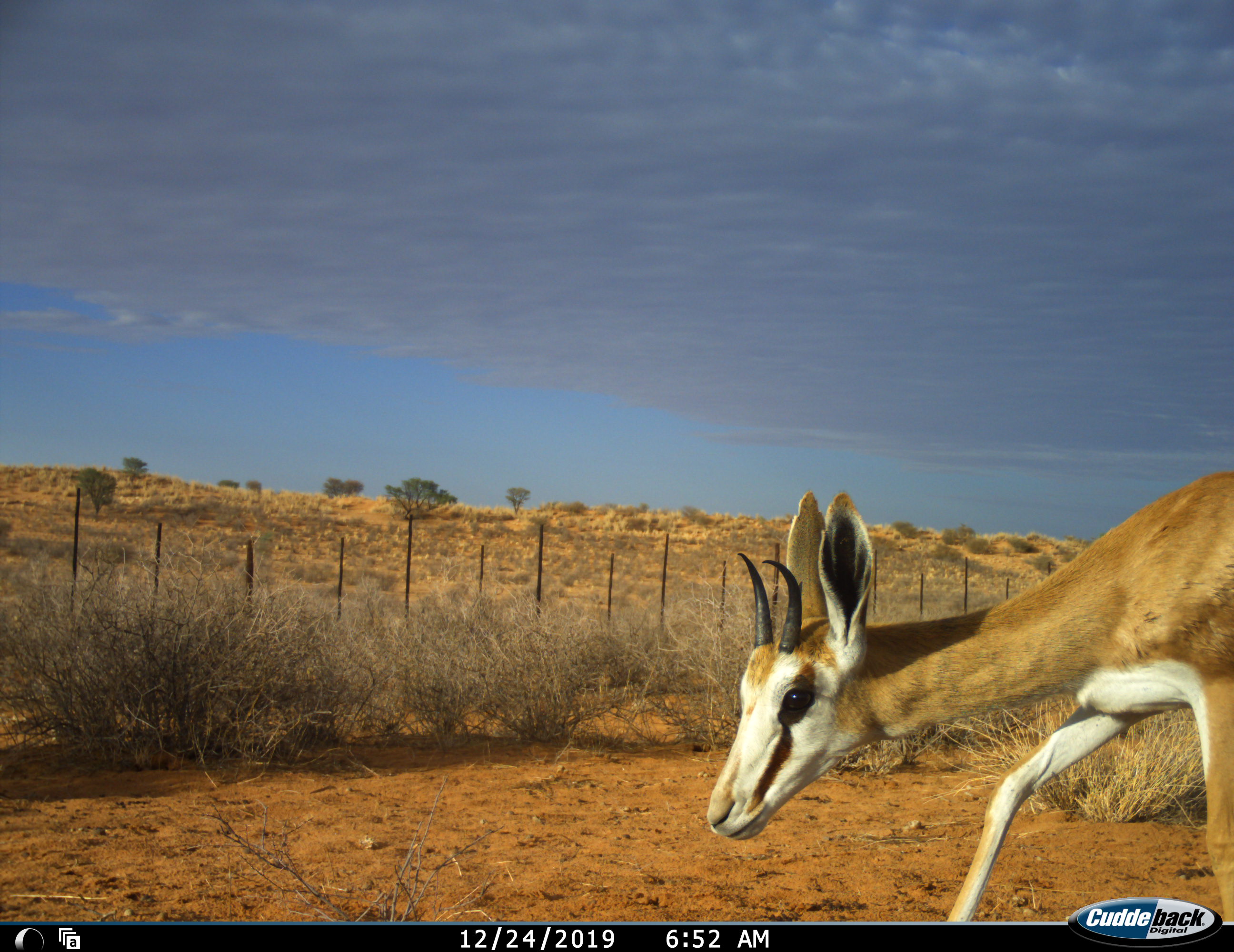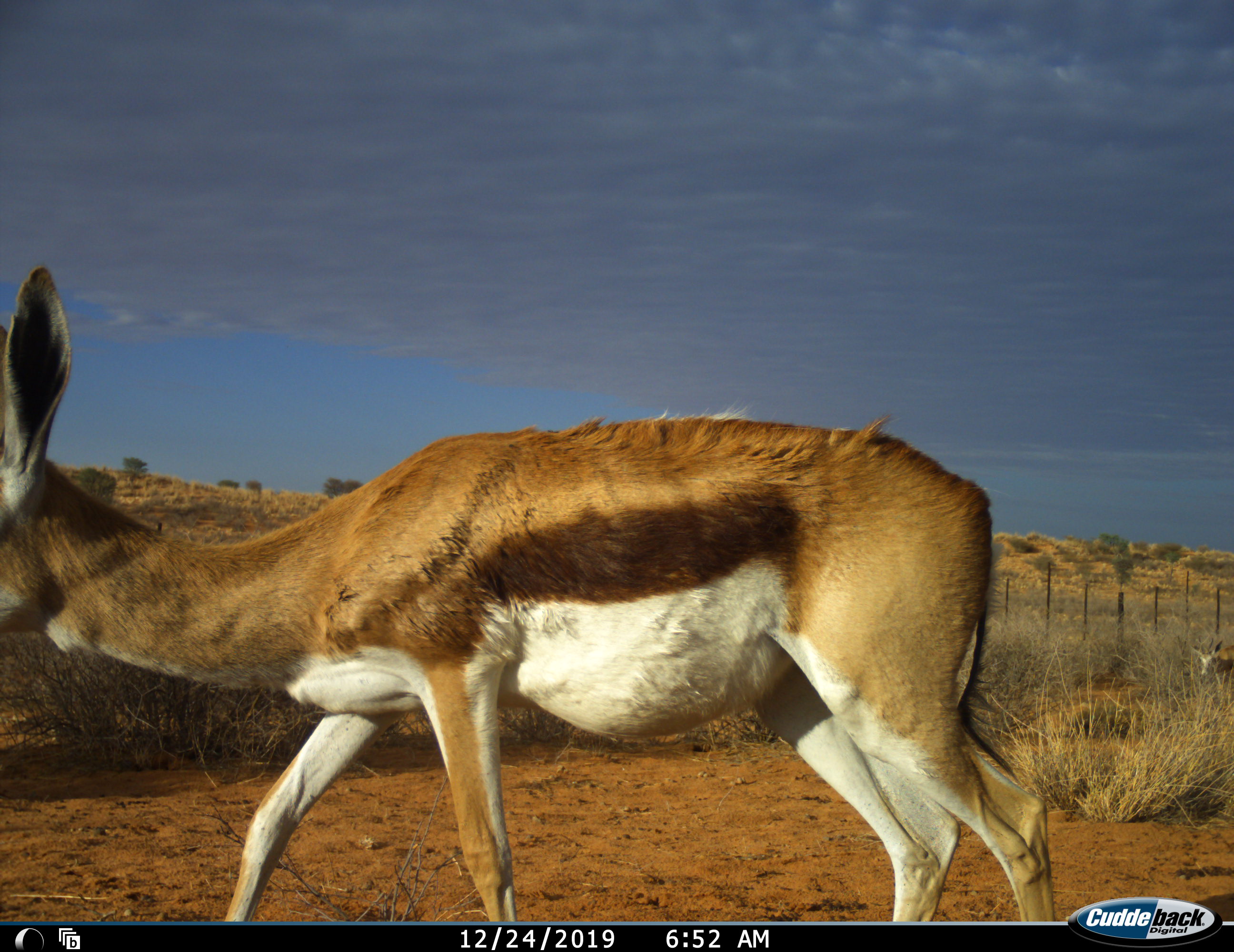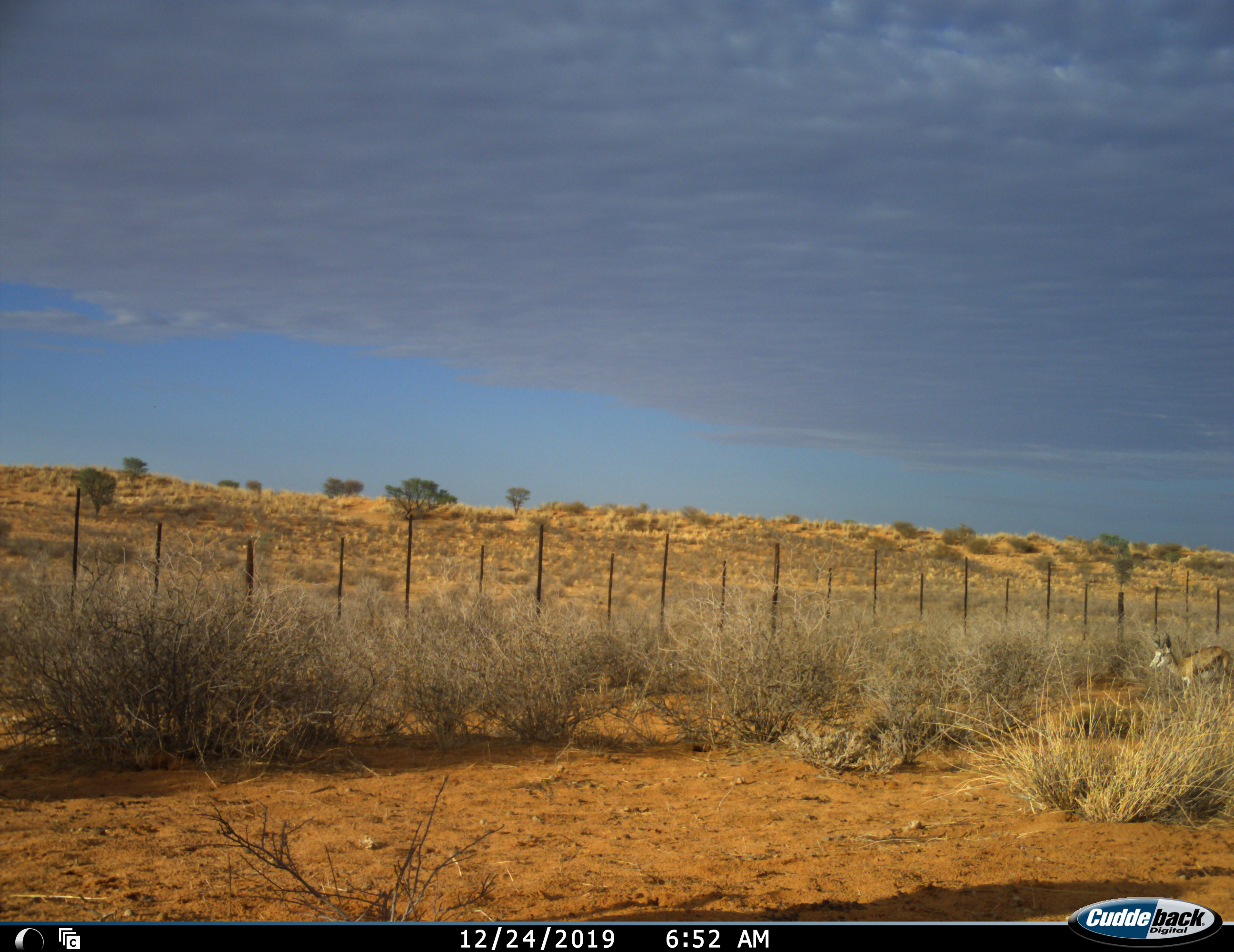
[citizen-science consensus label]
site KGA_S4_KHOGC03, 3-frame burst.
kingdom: Animalia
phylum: Chordata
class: Mammalia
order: Artiodactyla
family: Bovidae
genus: Antidorcas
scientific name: Antidorcas marsupialis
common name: springbok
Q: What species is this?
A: Springbok (Antidorcas marsupialis).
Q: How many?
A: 2.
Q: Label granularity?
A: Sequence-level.